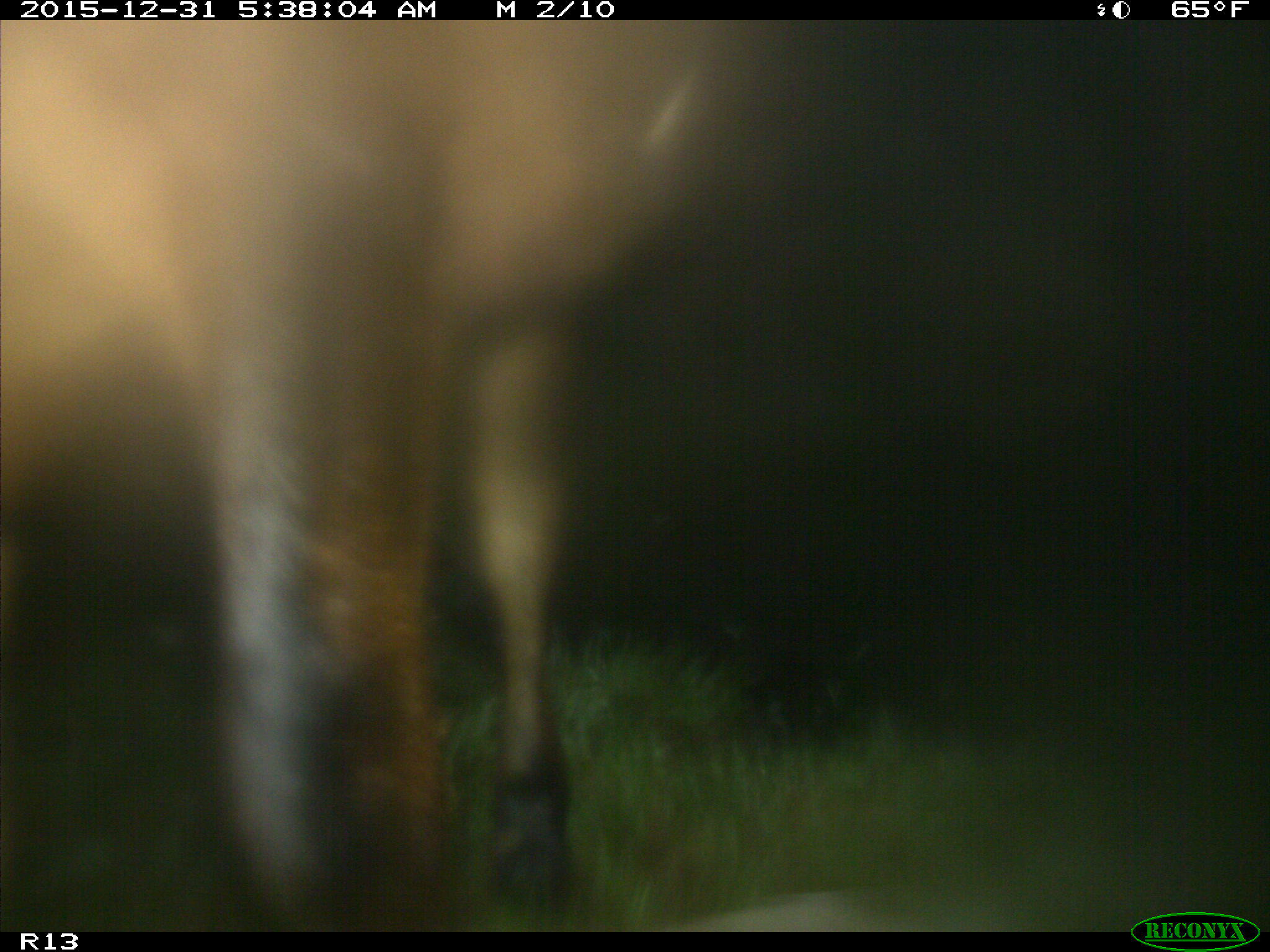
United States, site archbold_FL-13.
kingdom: Animalia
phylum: Chordata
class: Mammalia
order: Artiodactyla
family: Bovidae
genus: Bos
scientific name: Bos taurus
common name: domestic cow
Bos taurus (domestic cow).